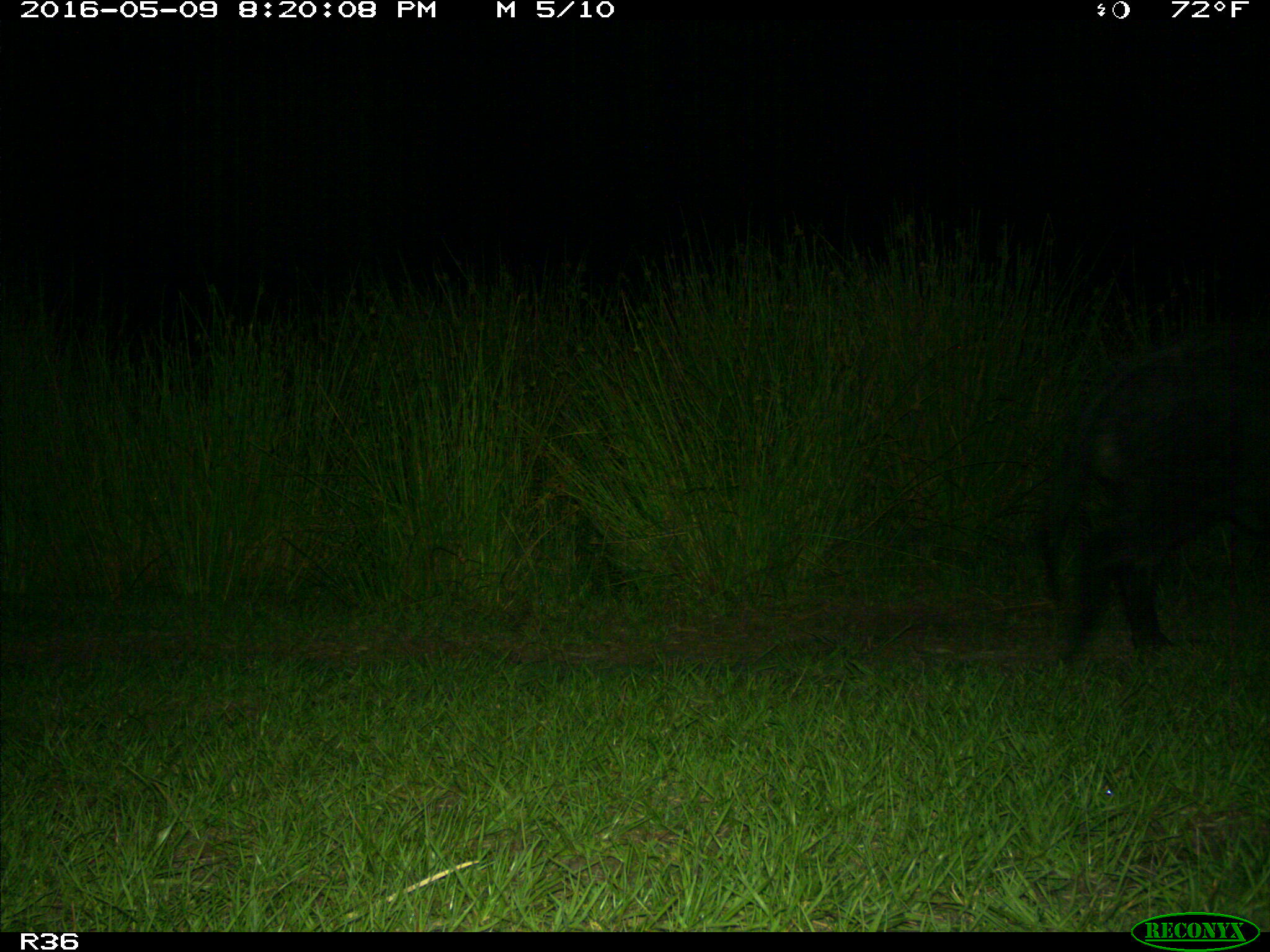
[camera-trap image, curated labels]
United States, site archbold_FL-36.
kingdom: Animalia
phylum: Chordata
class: Mammalia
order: Artiodactyla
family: Suidae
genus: Sus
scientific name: Sus scrofa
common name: wild boar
Sus scrofa (wild boar).